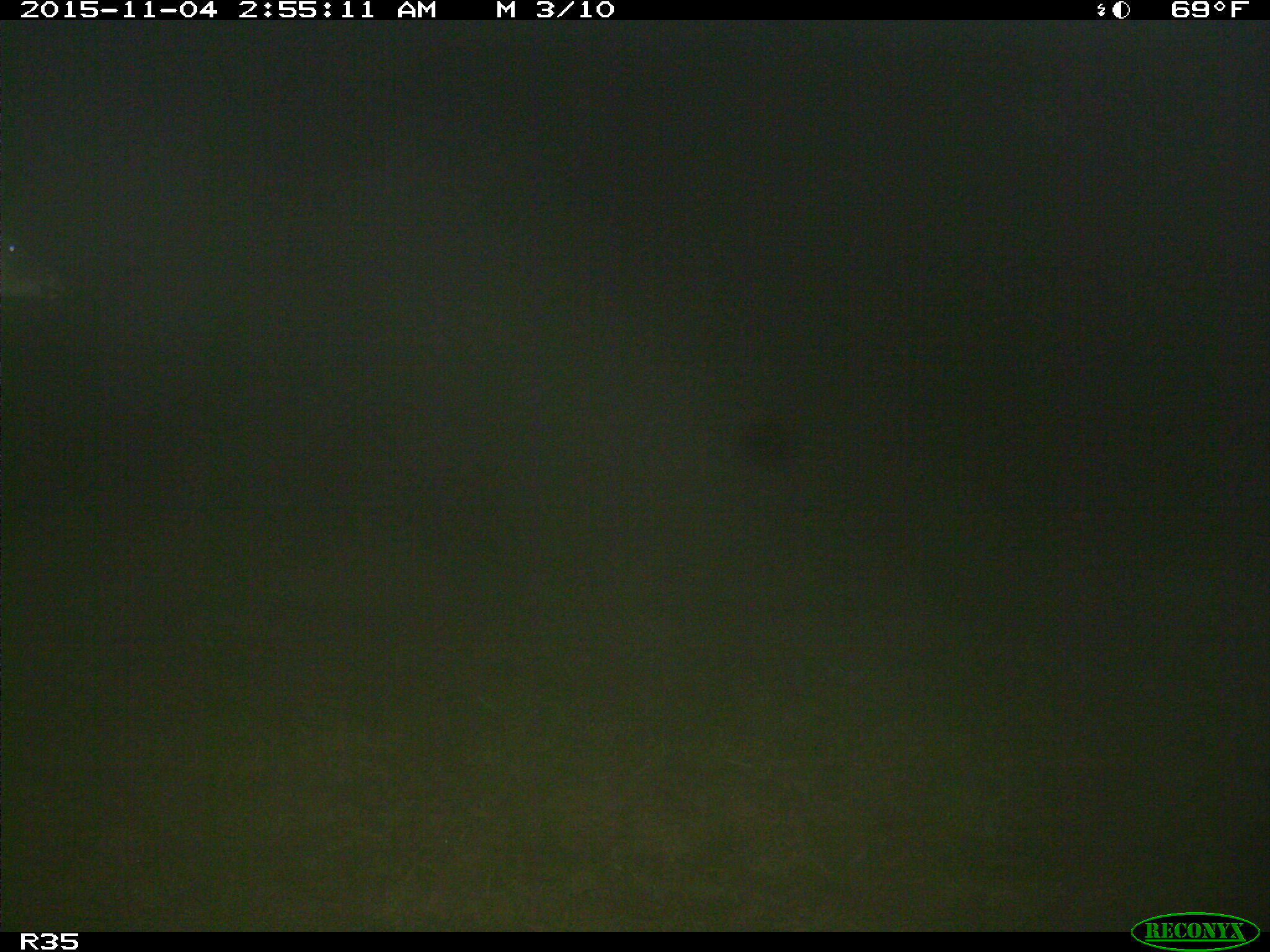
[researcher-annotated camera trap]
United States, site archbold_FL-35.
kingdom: Animalia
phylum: Chordata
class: Mammalia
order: Artiodactyla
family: Cervidae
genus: Odocoileus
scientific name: Odocoileus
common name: deer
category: unidentified deer